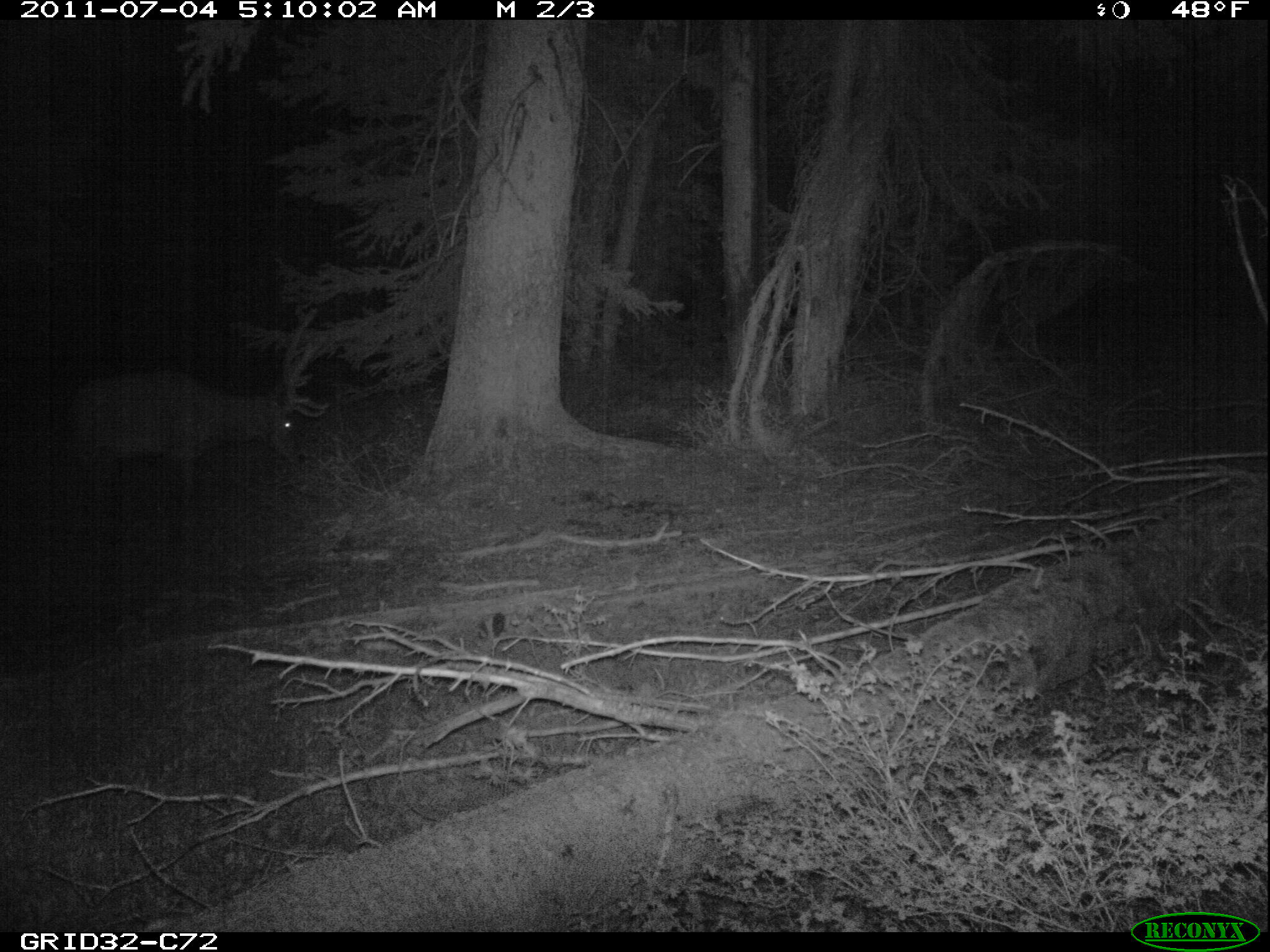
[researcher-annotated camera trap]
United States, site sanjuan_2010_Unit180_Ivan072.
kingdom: Animalia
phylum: Chordata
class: Mammalia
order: Artiodactyla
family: Cervidae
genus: Cervus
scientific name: Cervus elaphus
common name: red deer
Cervus elaphus (red deer).